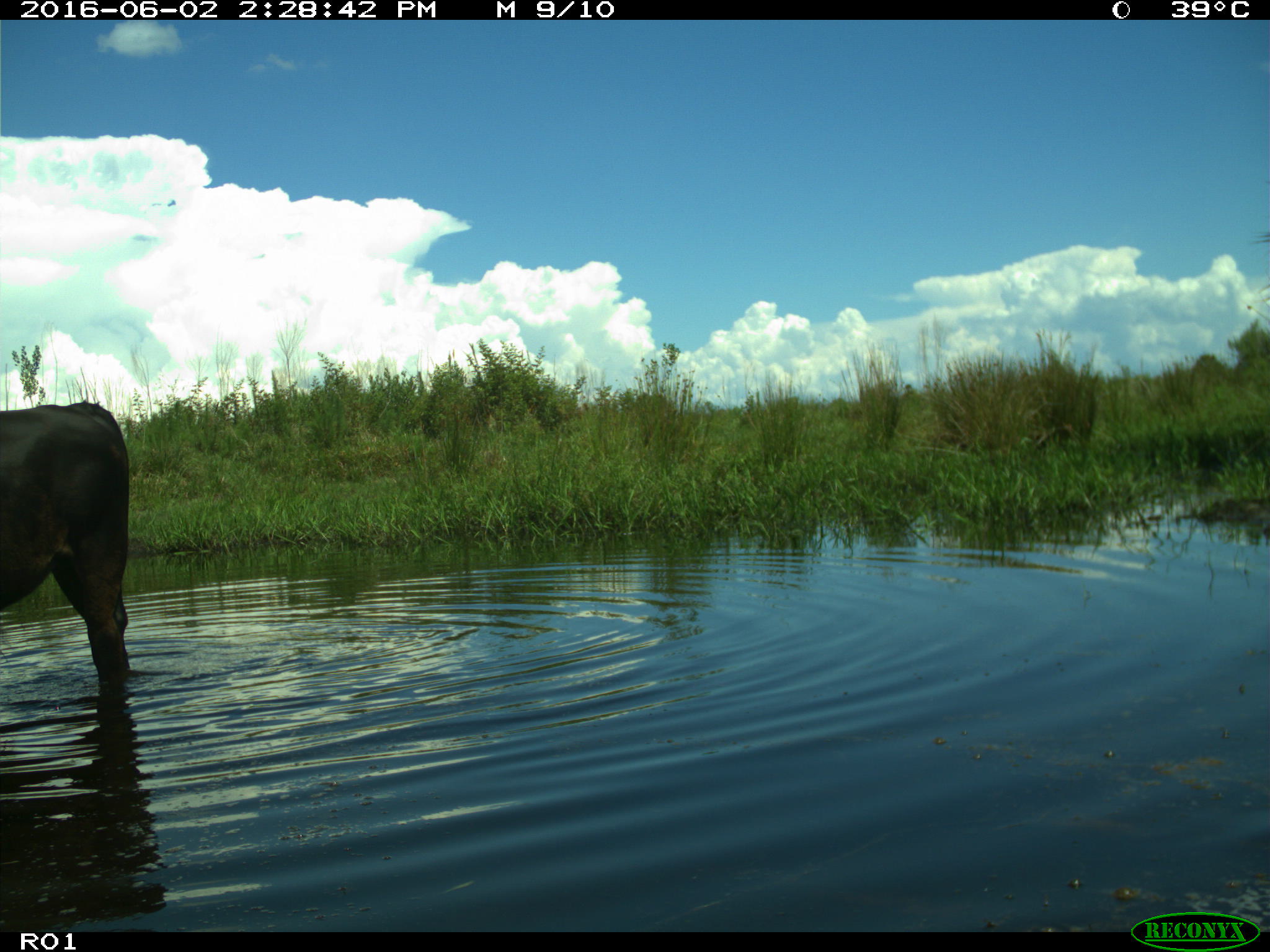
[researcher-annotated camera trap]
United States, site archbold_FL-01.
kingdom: Animalia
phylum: Chordata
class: Mammalia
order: Artiodactyla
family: Bovidae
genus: Bos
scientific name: Bos taurus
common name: domestic cow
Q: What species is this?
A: Bos taurus (domestic cow).